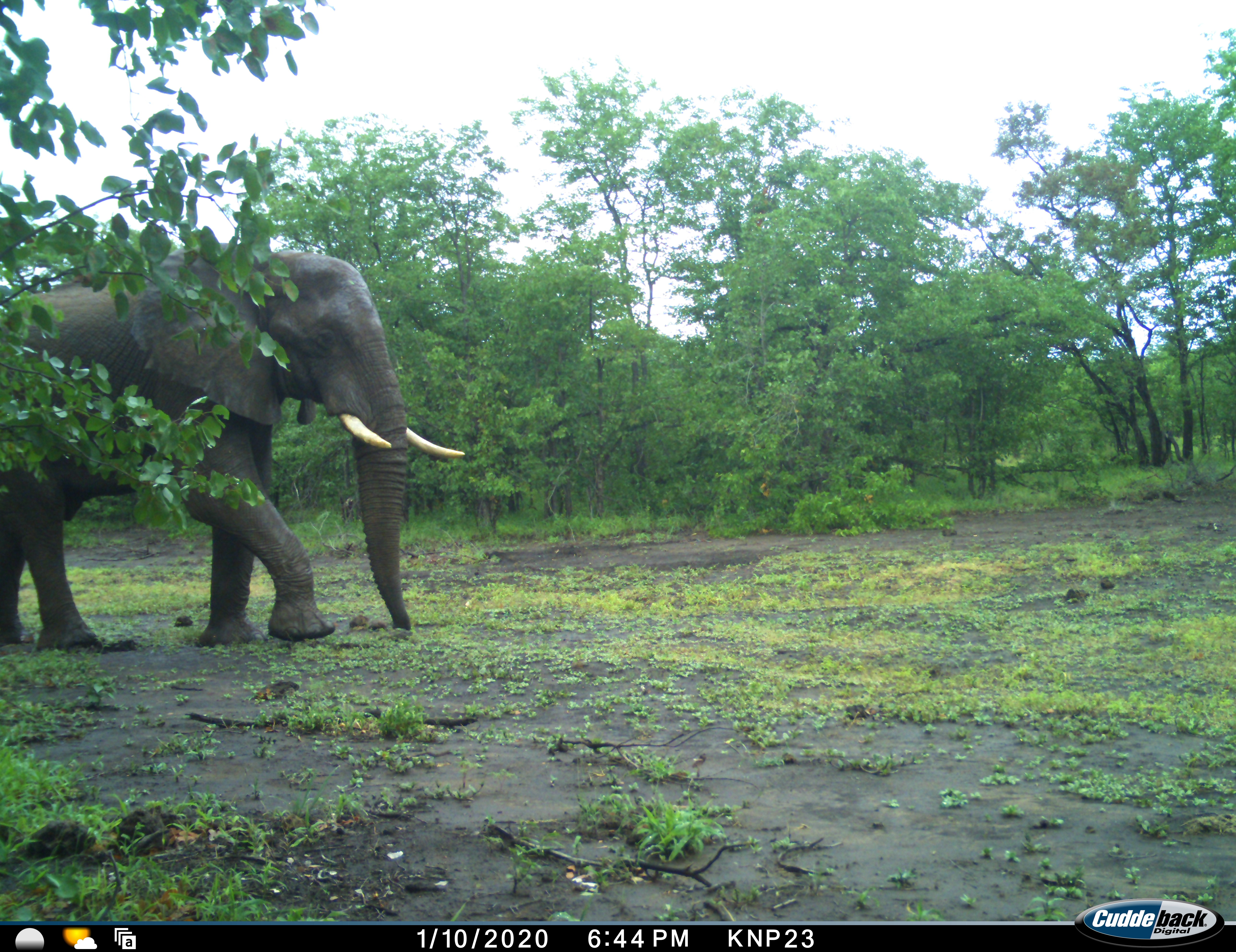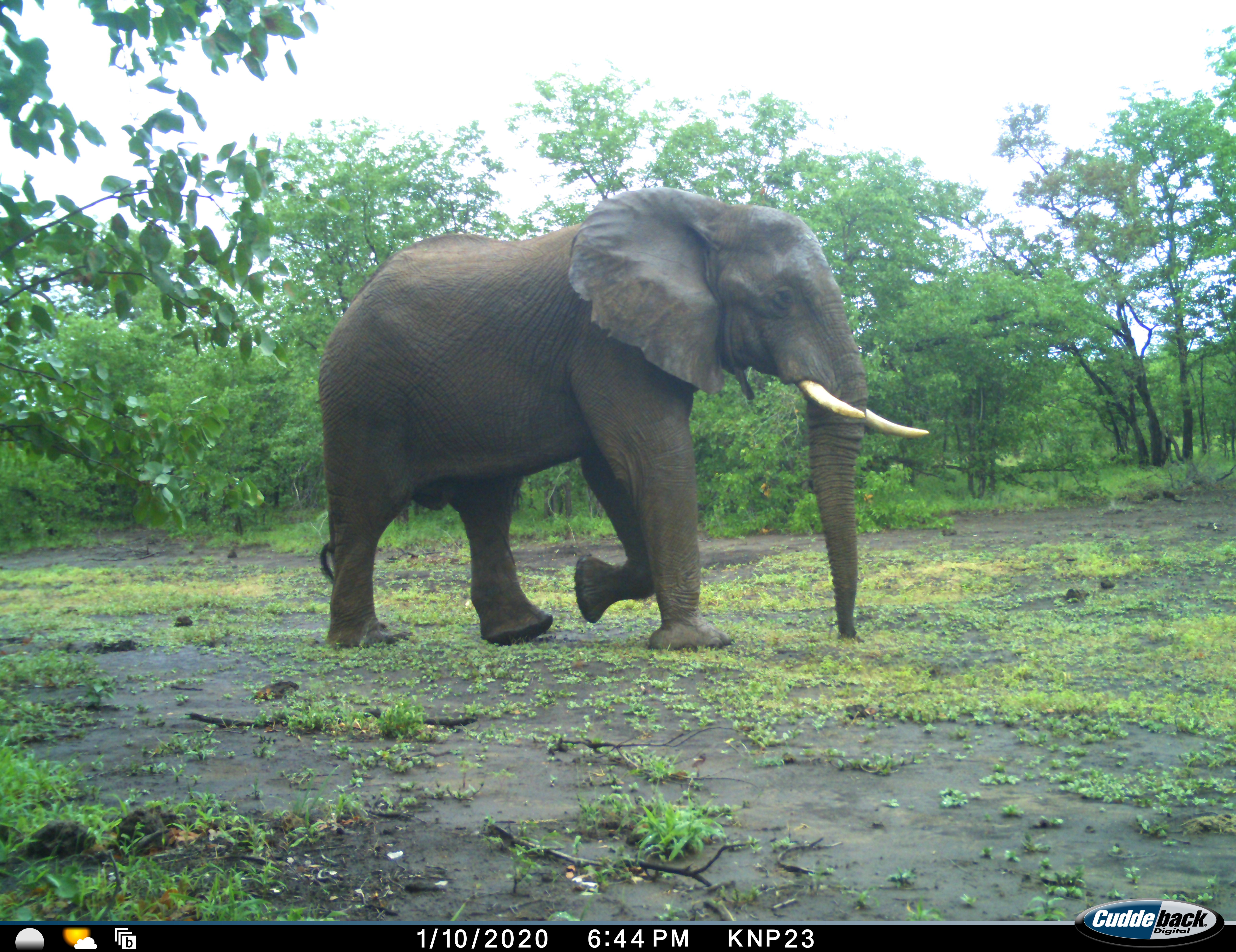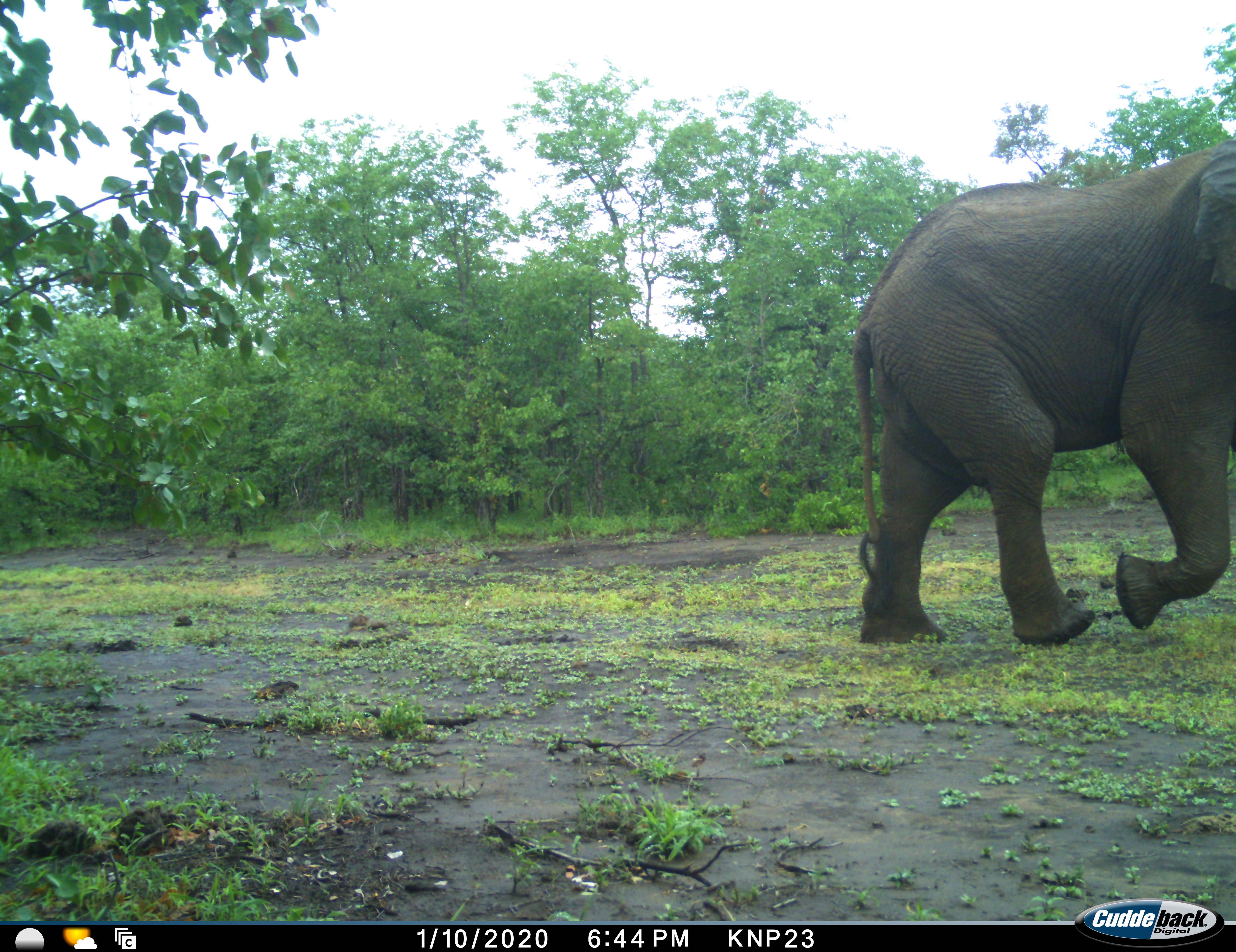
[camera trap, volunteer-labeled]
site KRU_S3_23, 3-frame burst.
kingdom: Animalia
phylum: Chordata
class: Mammalia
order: Proboscidea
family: Elephantidae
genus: Loxodonta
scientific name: Loxodonta africana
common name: african bush elephant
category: elephant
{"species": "elephant (african bush elephant) (Loxodonta africana)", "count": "1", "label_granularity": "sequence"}